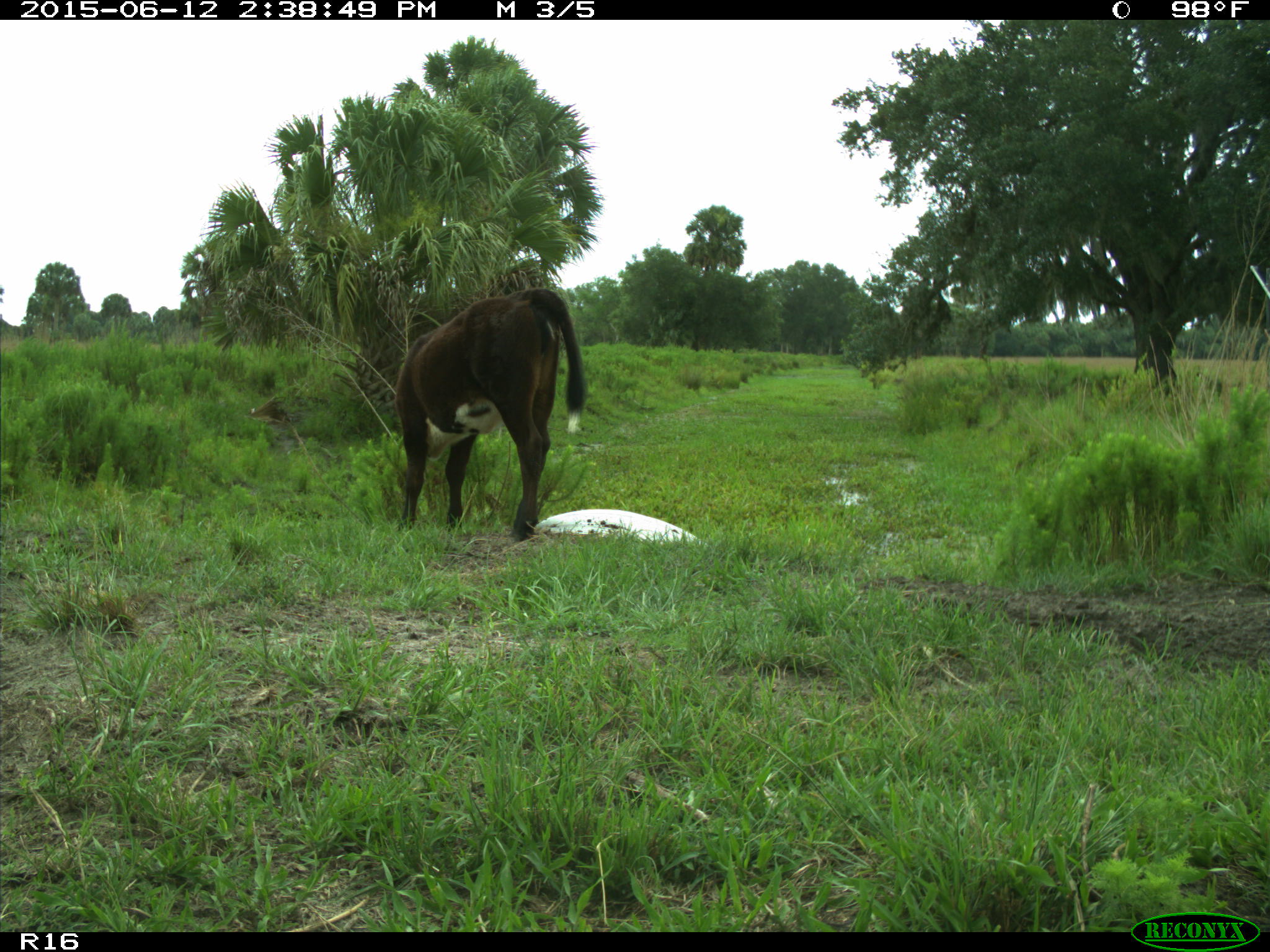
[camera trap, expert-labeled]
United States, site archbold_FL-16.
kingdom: Animalia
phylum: Chordata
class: Mammalia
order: Artiodactyla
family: Bovidae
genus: Bos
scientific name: Bos taurus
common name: domestic cow